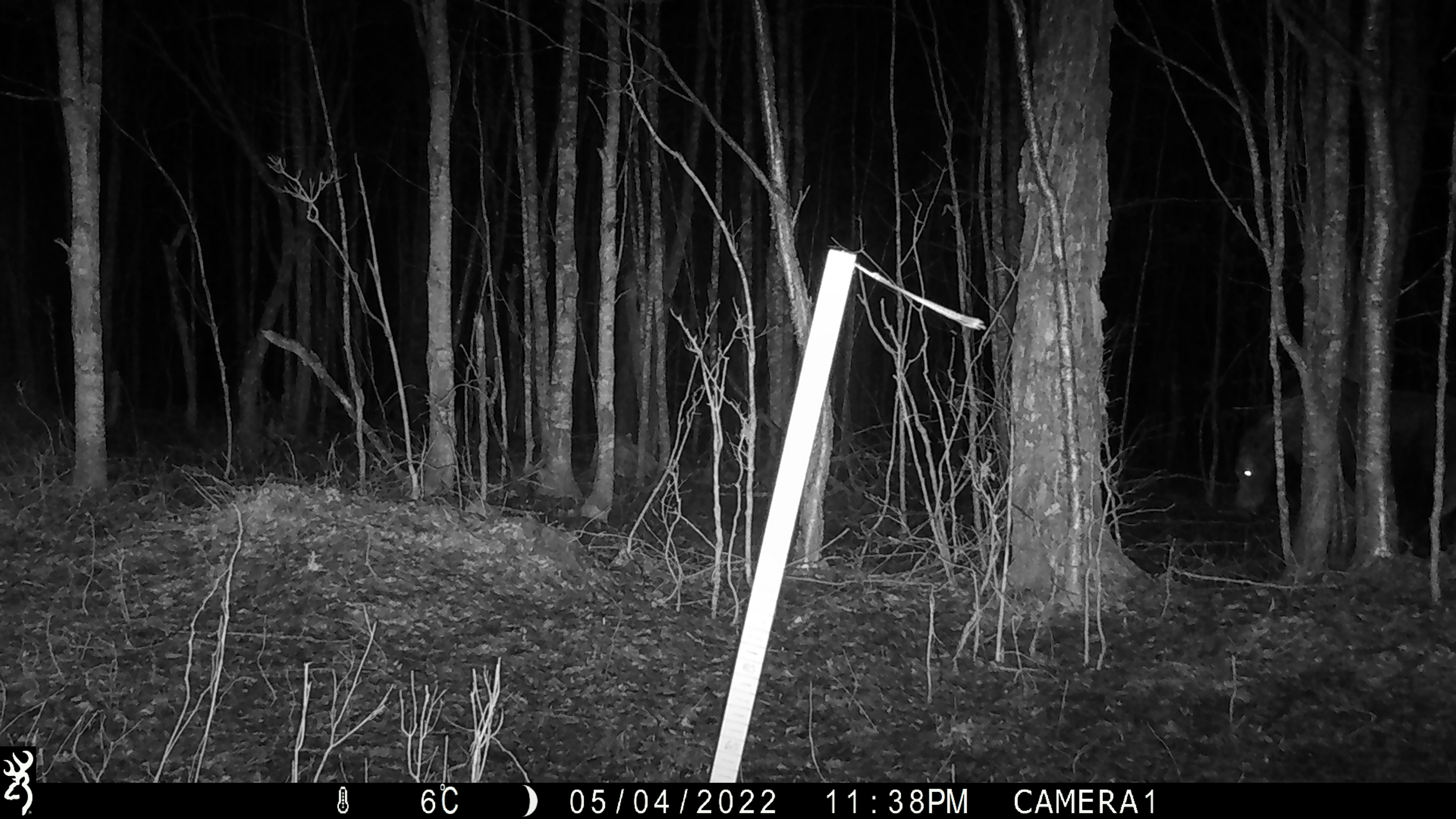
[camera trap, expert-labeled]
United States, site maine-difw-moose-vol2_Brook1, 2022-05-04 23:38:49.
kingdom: Animalia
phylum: Chordata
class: Mammalia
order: Artiodactyla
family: Cervidae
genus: Alces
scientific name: Alces alces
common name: moose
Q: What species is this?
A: Moose (Alces alces).